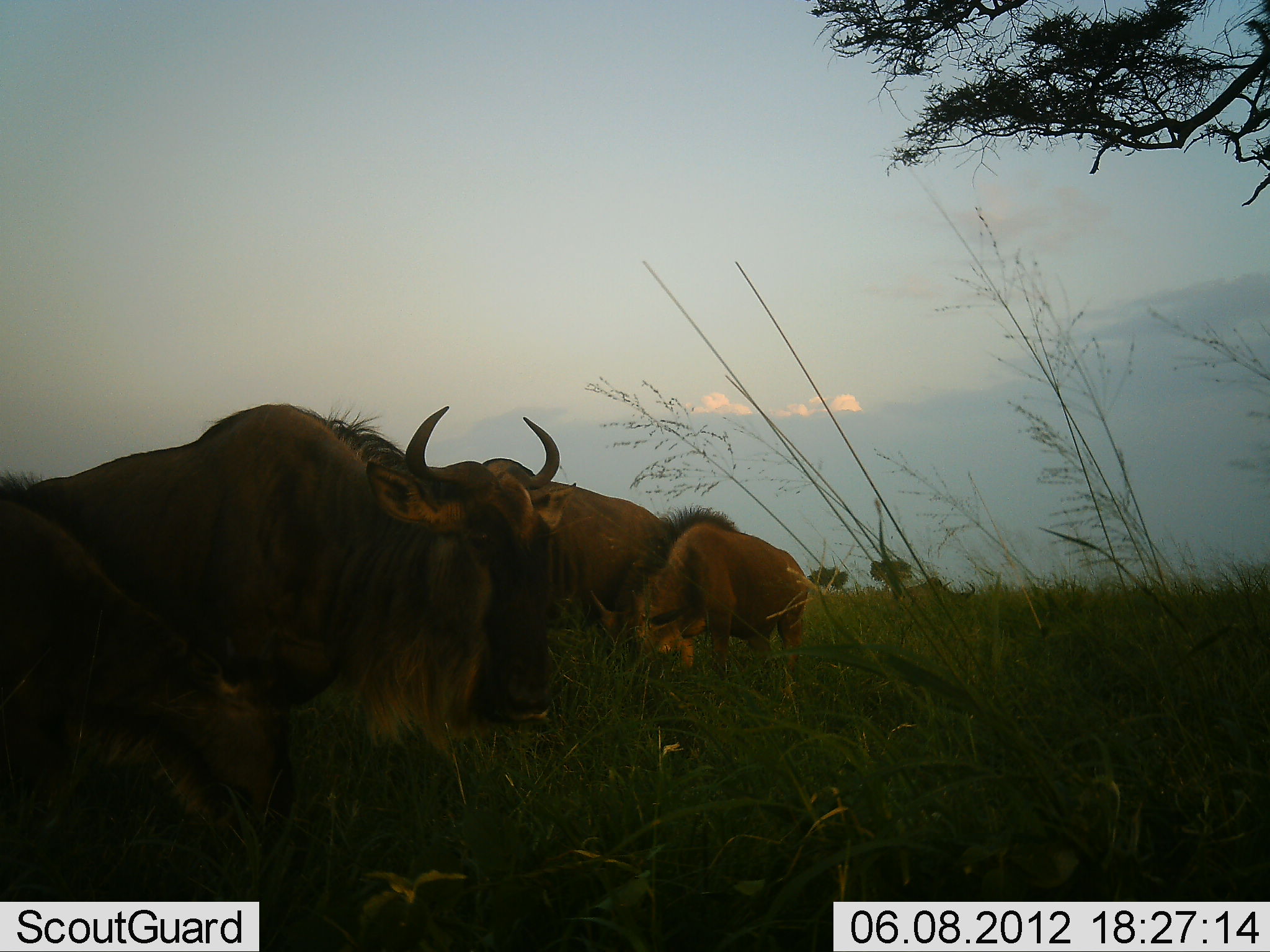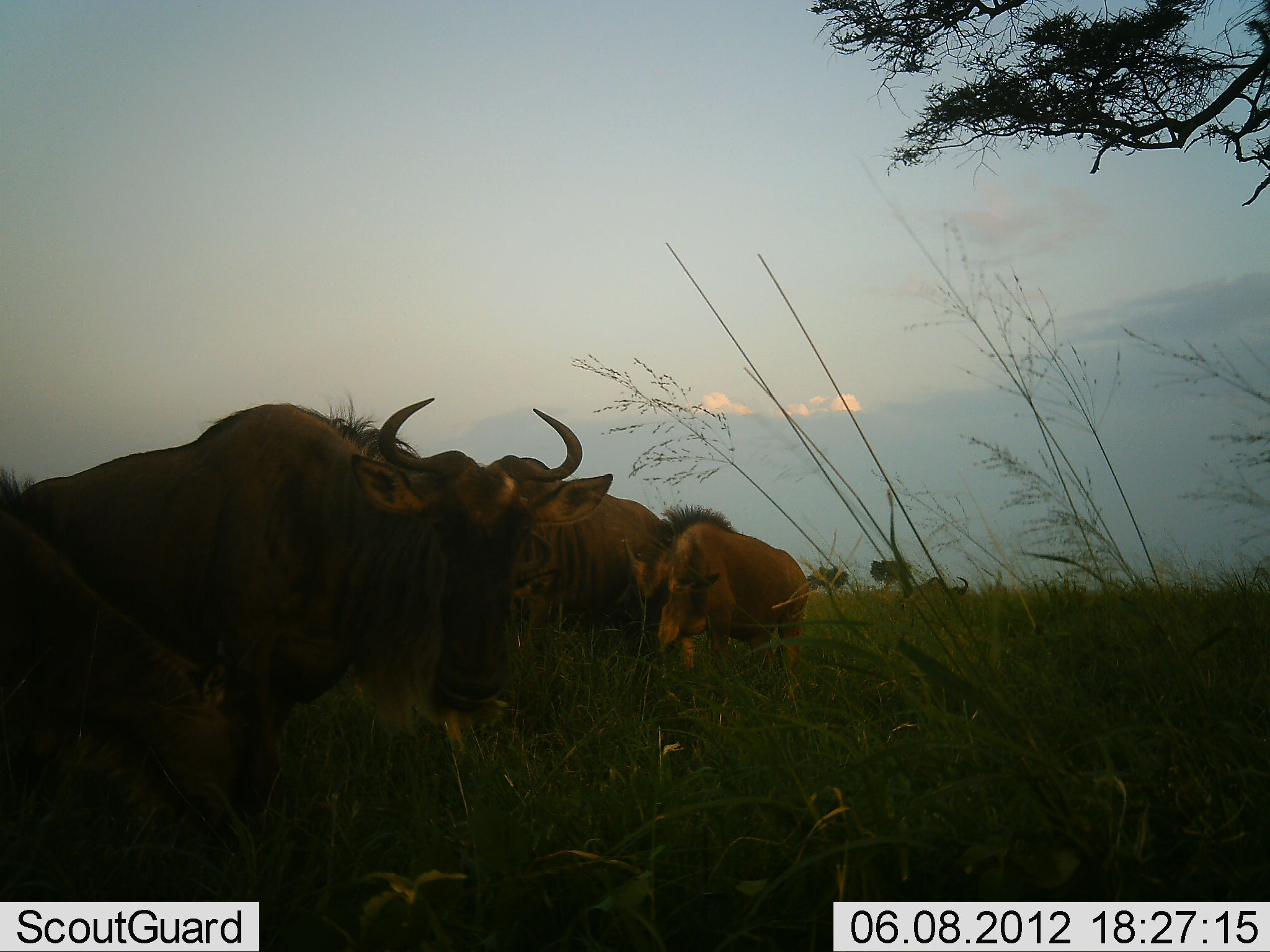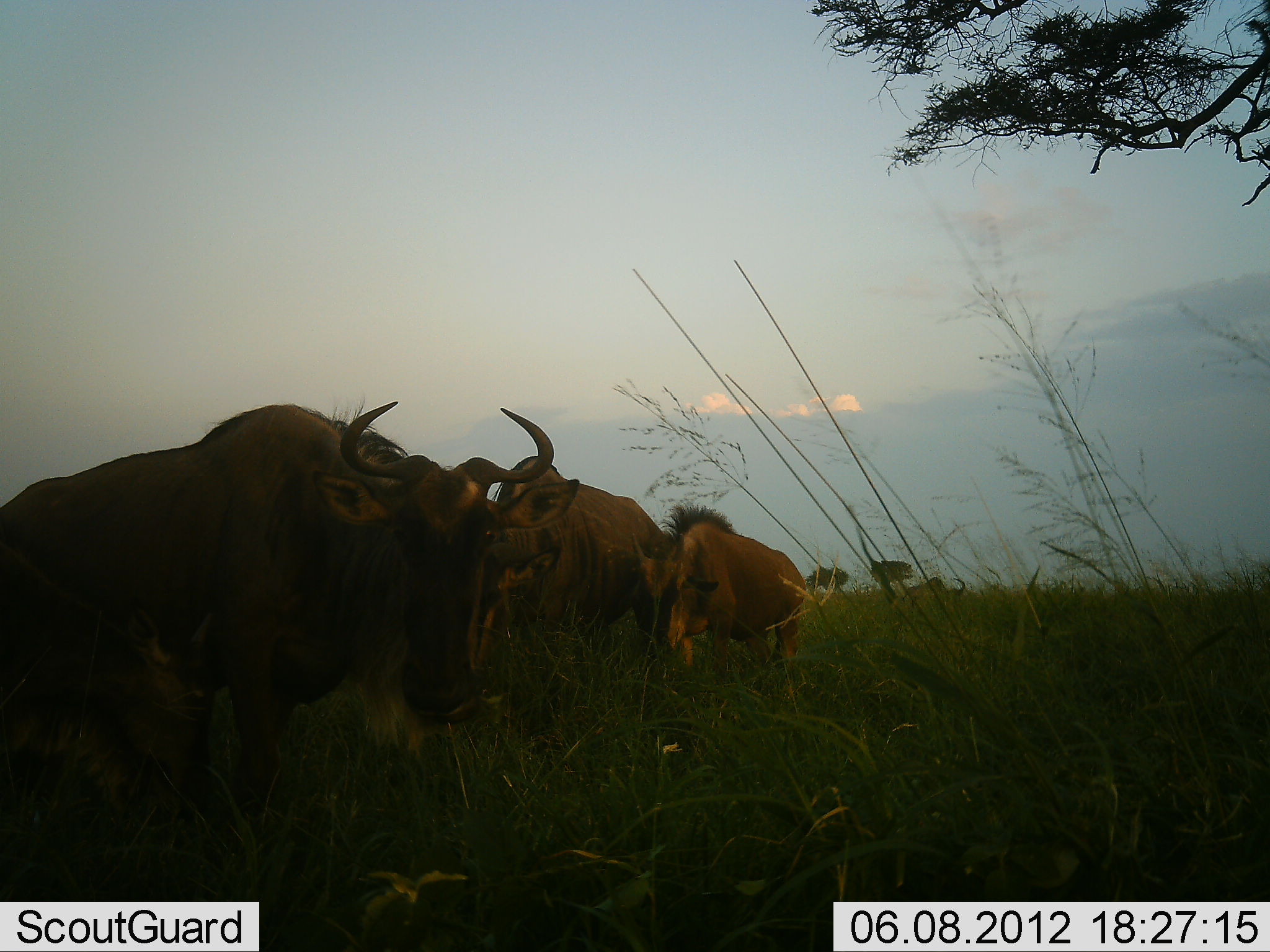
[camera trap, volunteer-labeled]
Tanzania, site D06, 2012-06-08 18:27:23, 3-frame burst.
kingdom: Animalia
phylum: Chordata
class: Mammalia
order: Artiodactyla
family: Bovidae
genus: Connochaetes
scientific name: Connochaetes taurinus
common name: blue wildebeest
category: wildebeest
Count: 4.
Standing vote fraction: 80%.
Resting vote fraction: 0%.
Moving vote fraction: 0%.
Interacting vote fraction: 0%.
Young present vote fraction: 50%.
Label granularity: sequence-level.